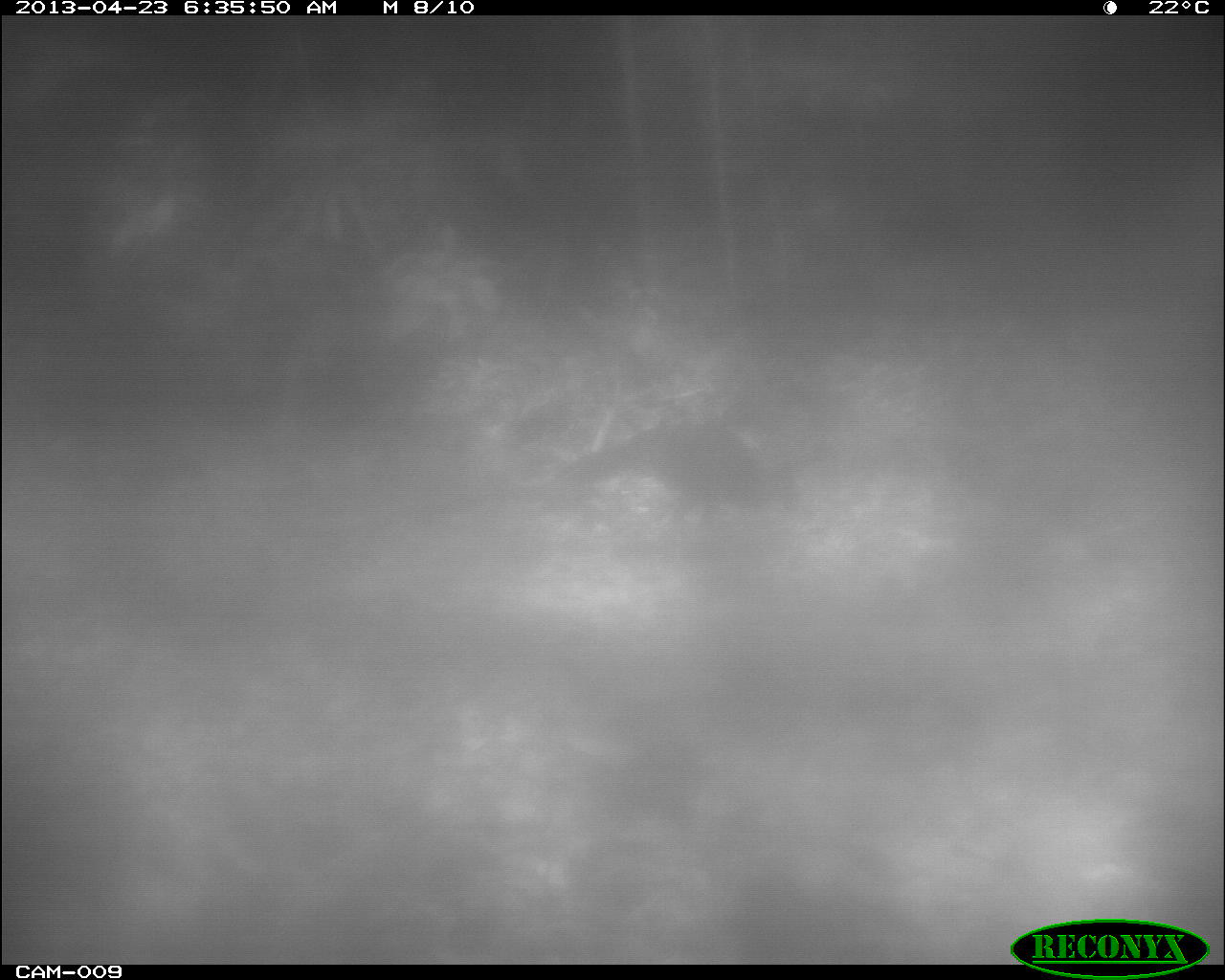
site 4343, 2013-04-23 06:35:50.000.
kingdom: Animalia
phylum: Chordata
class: Aves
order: Galliformes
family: Cracidae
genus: Crax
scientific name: Crax rubra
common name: great curassow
Crax rubra (great curassow), count 1.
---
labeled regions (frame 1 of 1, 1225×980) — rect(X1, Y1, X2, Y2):
crax rubra: rect(534, 403, 803, 543)